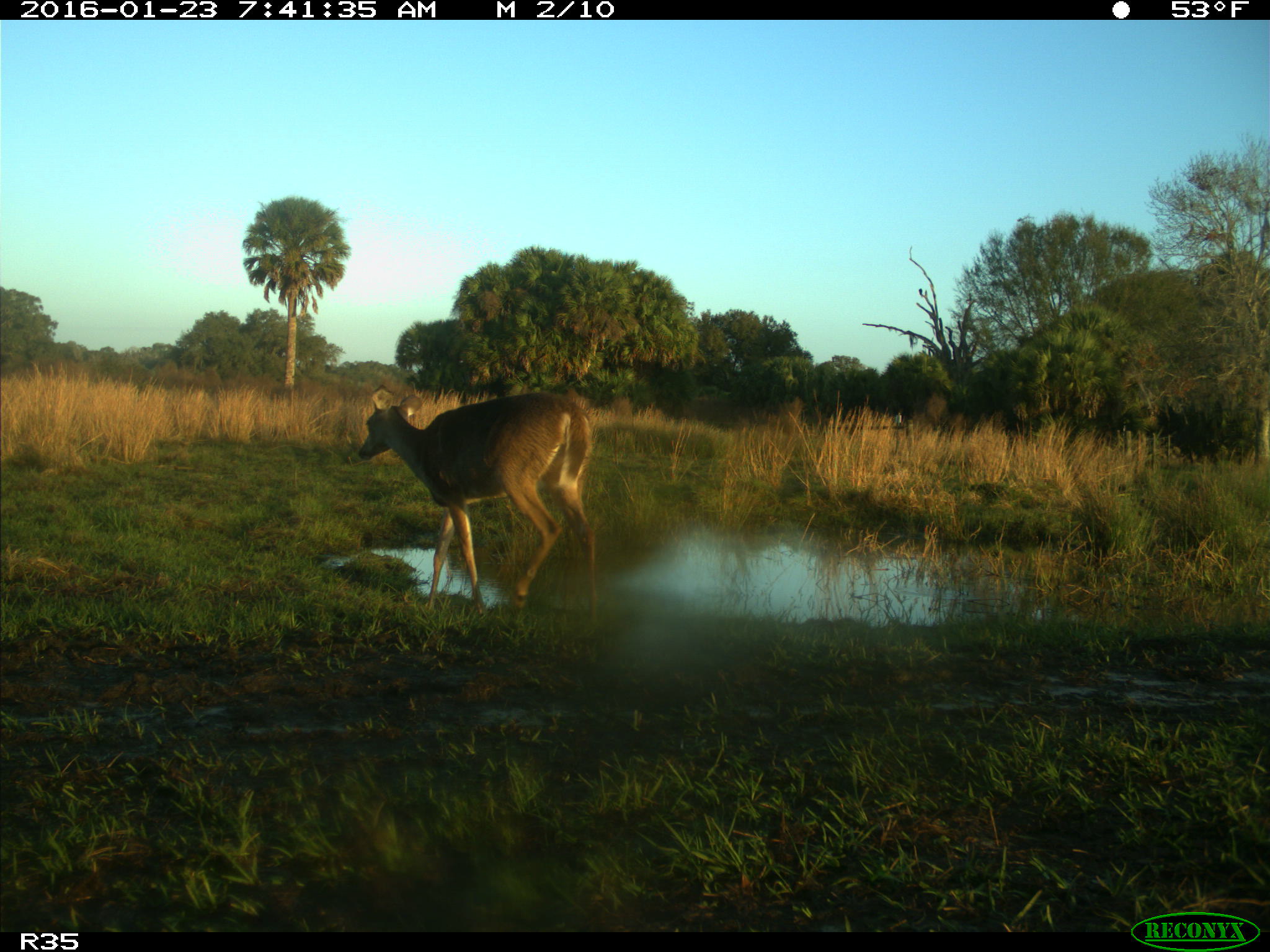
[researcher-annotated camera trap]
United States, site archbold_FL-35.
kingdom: Animalia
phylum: Chordata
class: Mammalia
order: Artiodactyla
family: Cervidae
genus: Odocoileus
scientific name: Odocoileus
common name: deer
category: unidentified deer